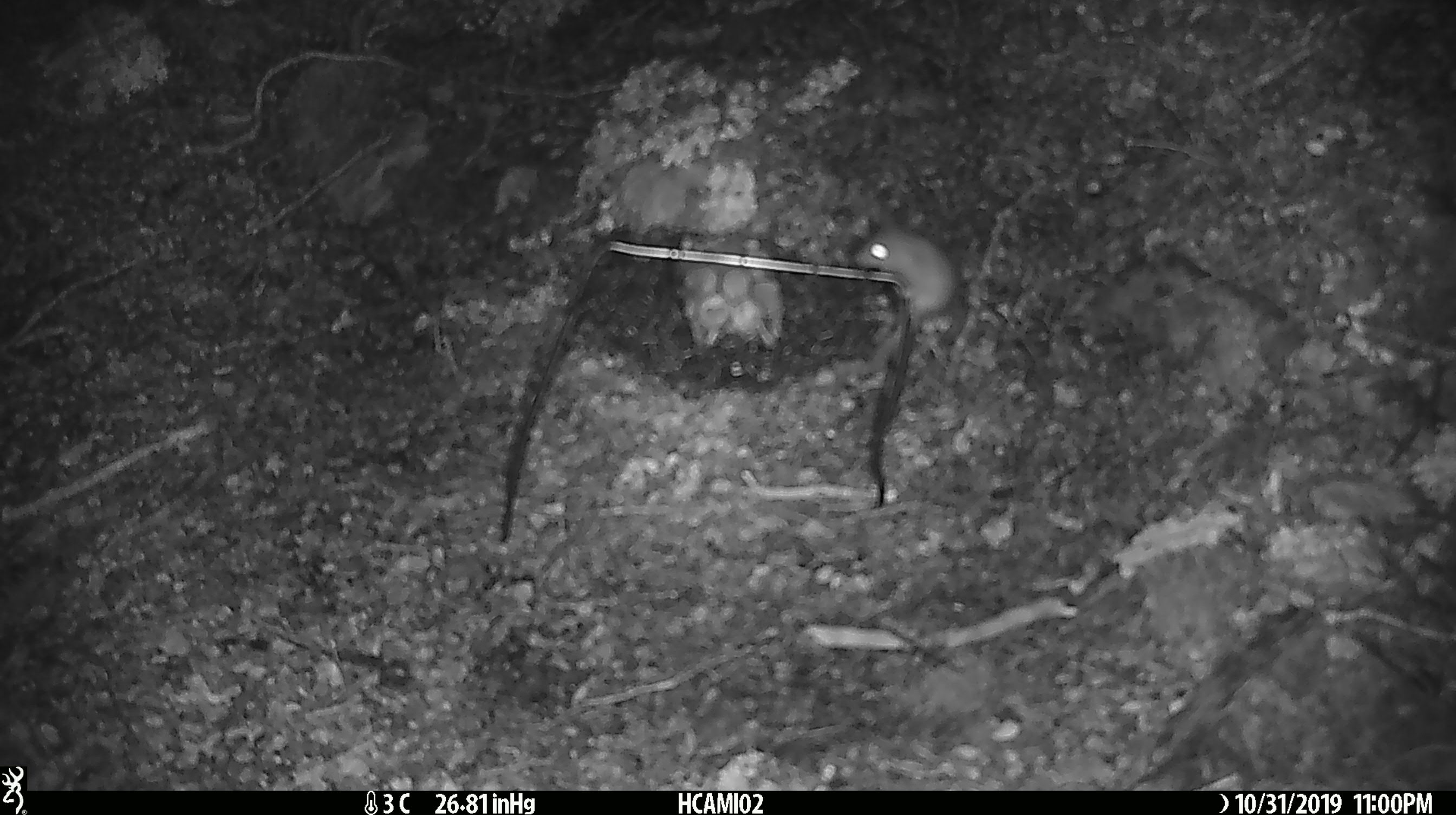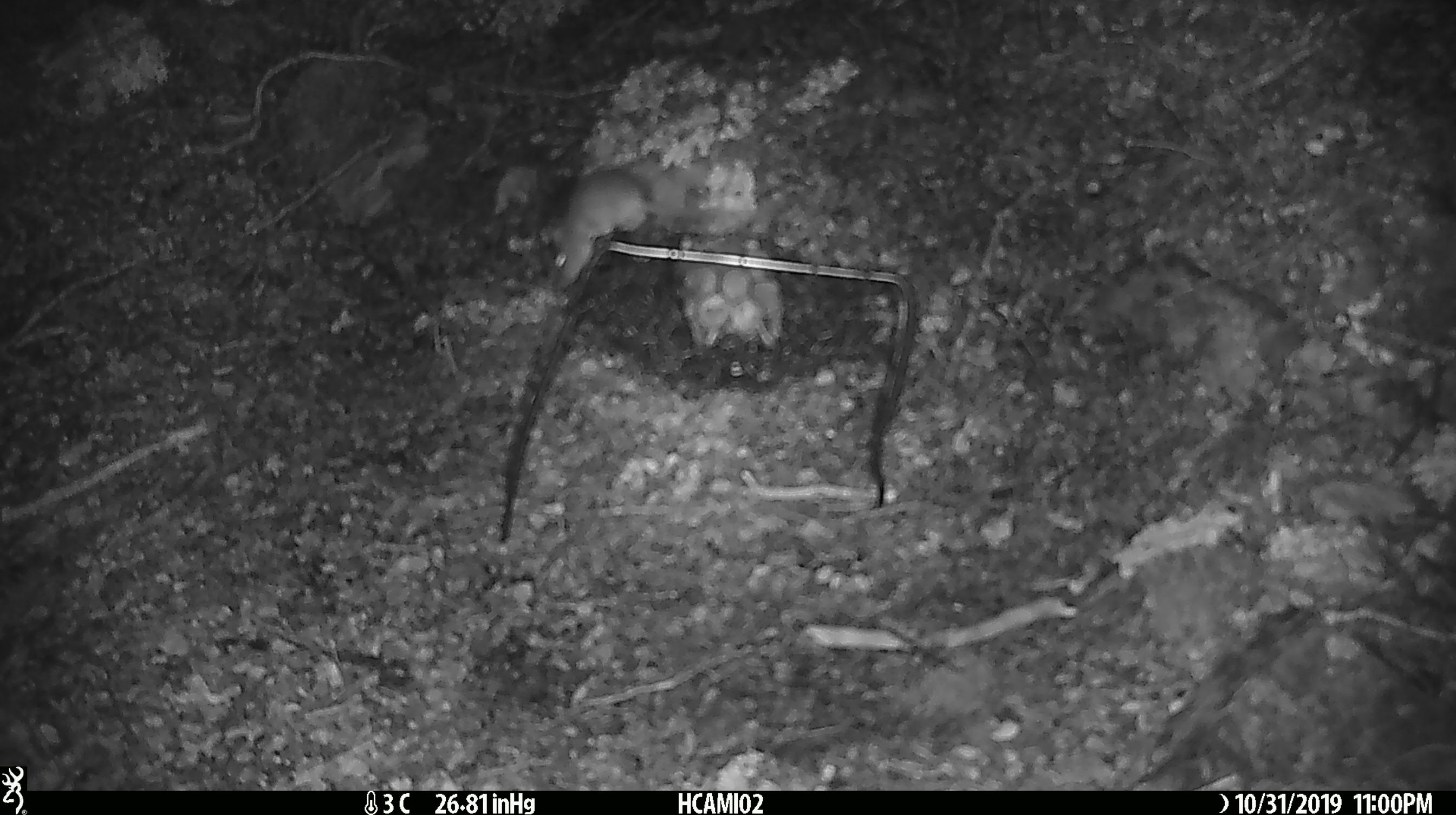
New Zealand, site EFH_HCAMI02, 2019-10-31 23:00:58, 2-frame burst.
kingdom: Animalia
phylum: Chordata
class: Mammalia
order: Rodentia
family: Muridae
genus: Mus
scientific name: Mus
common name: mouse